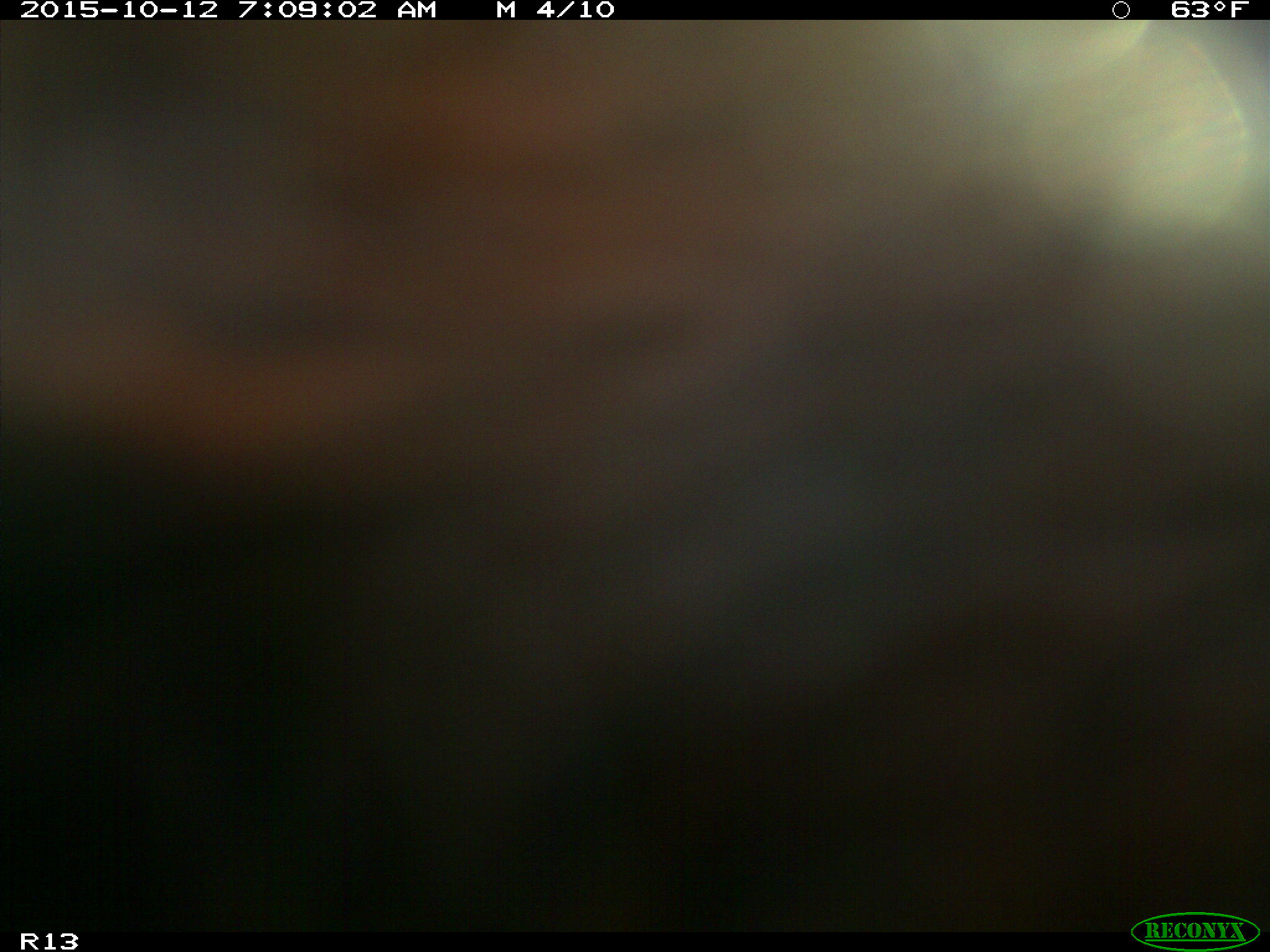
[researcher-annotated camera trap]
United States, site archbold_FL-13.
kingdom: Animalia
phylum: Chordata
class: Mammalia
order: Artiodactyla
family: Bovidae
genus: Bos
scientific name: Bos taurus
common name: domestic cow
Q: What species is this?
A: Bos taurus (domestic cow).